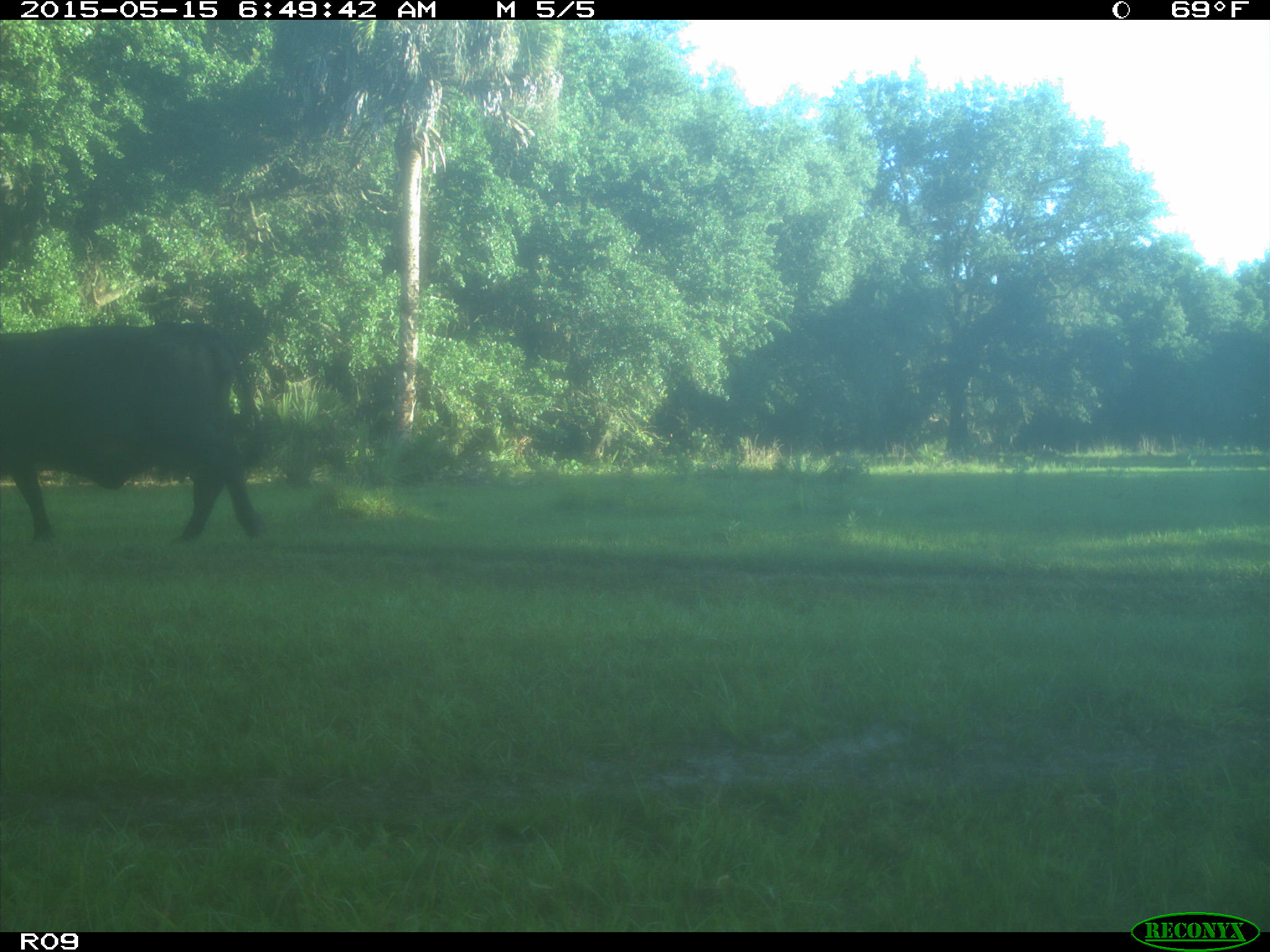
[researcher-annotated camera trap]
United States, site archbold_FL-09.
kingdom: Animalia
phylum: Chordata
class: Mammalia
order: Artiodactyla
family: Bovidae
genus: Bos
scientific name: Bos taurus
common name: domestic cow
Bos taurus (domestic cow).